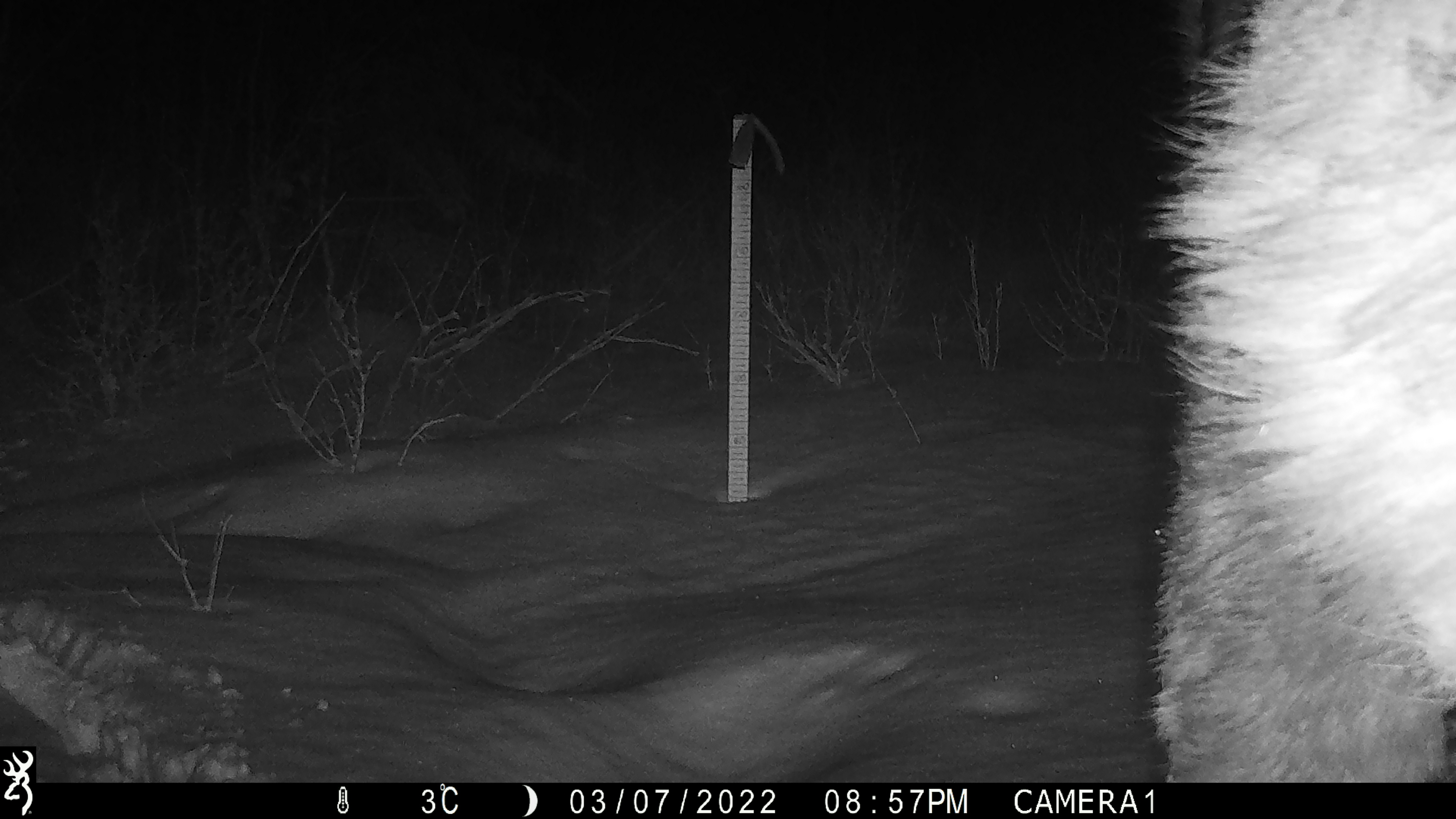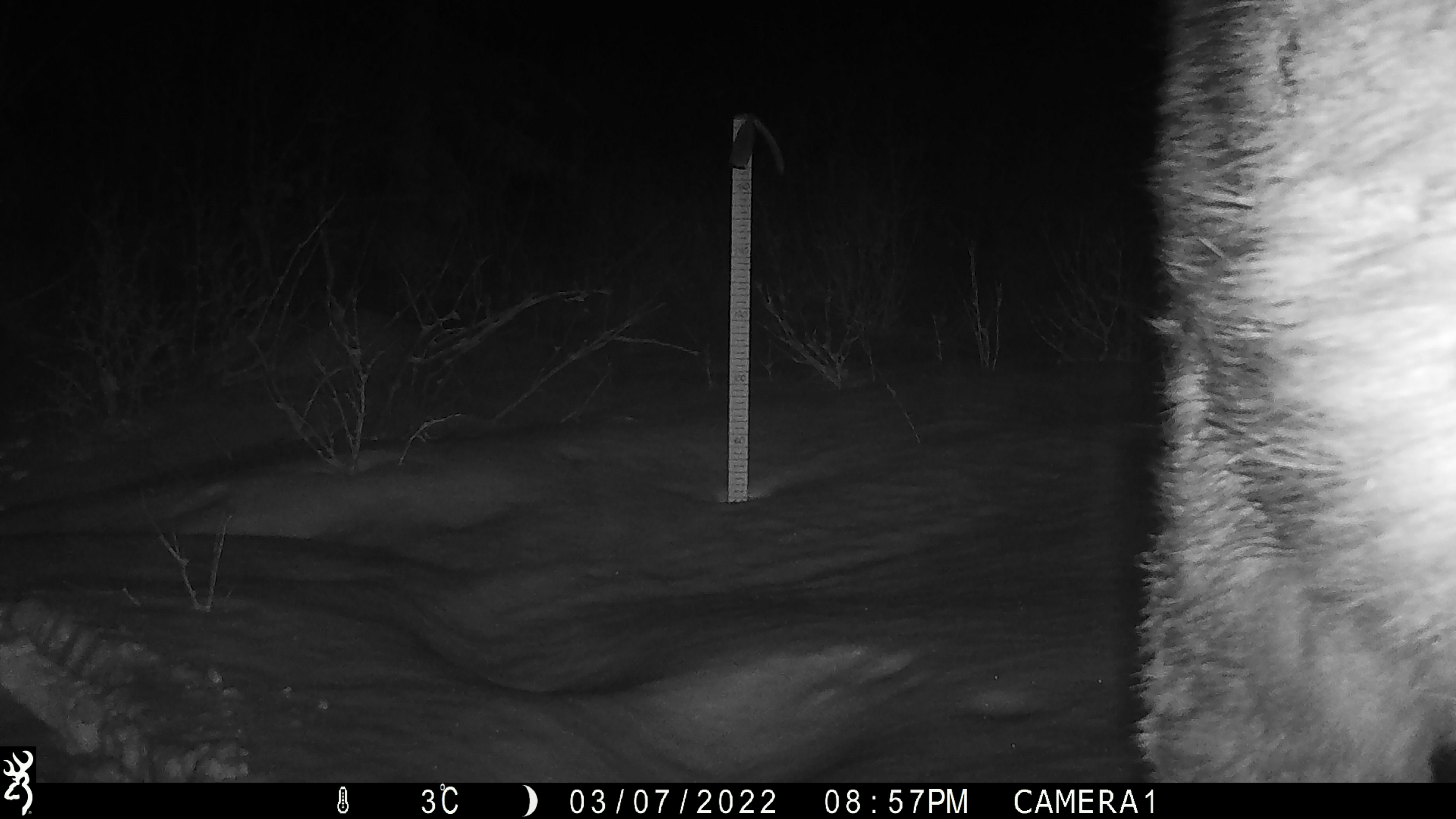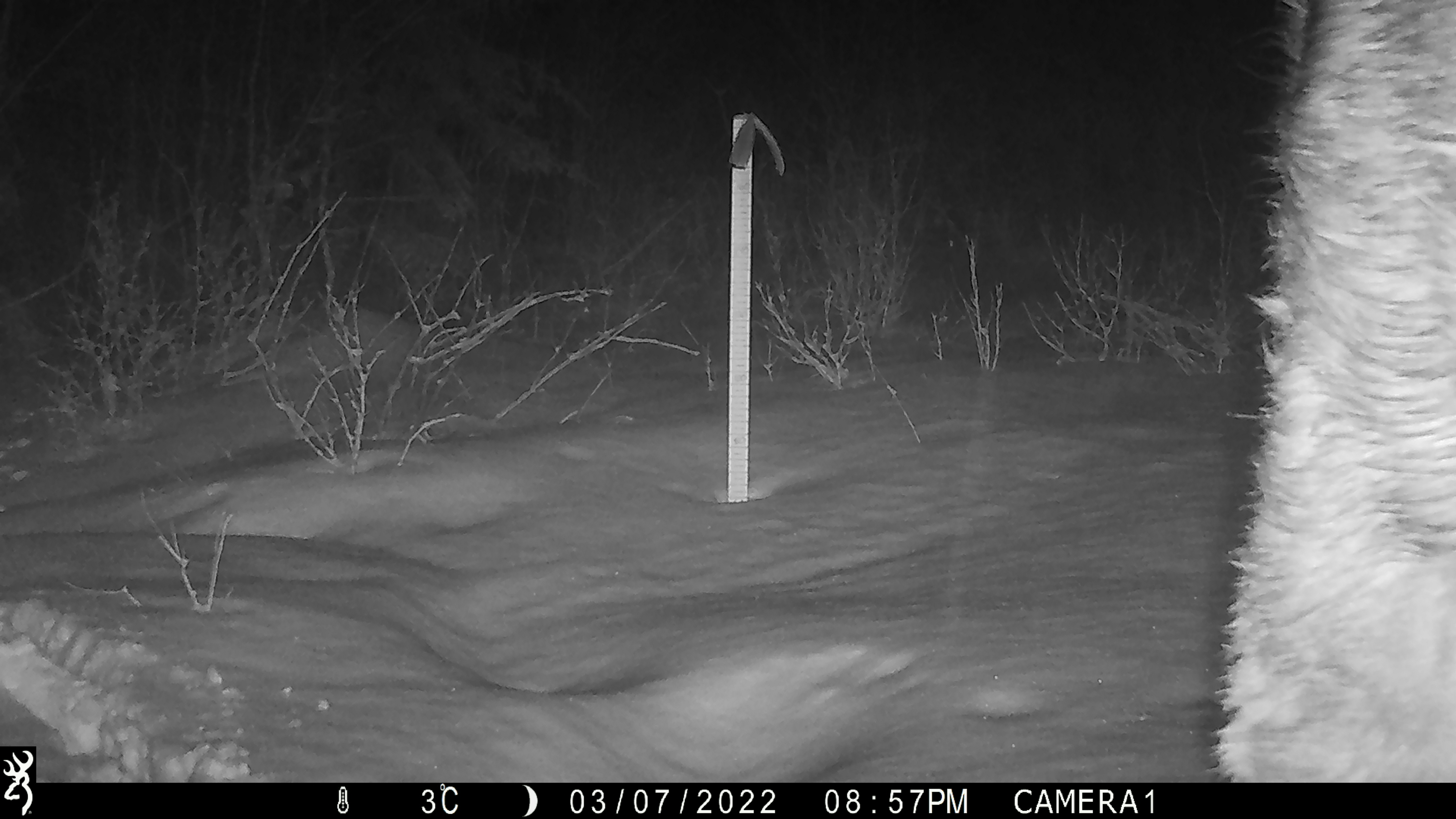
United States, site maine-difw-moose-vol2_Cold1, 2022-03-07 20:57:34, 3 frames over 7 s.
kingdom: Animalia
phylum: Chordata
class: Mammalia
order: Artiodactyla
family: Cervidae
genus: Alces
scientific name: Alces alces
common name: moose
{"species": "moose (Alces alces)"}